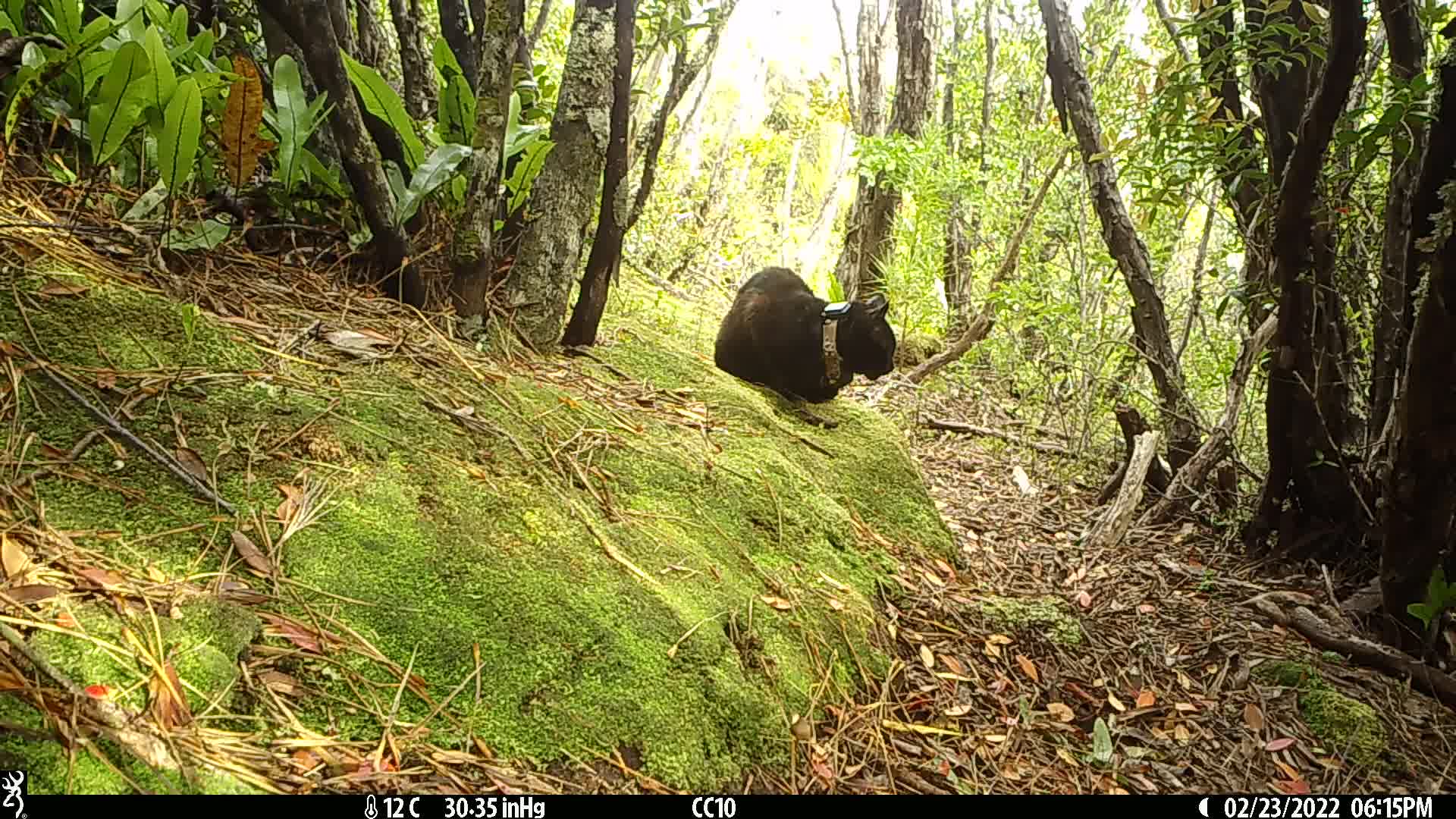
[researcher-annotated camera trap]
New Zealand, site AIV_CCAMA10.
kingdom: Animalia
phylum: Chordata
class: Mammalia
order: Carnivora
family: Felidae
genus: Felis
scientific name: Felis catus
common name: domestic cat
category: cat